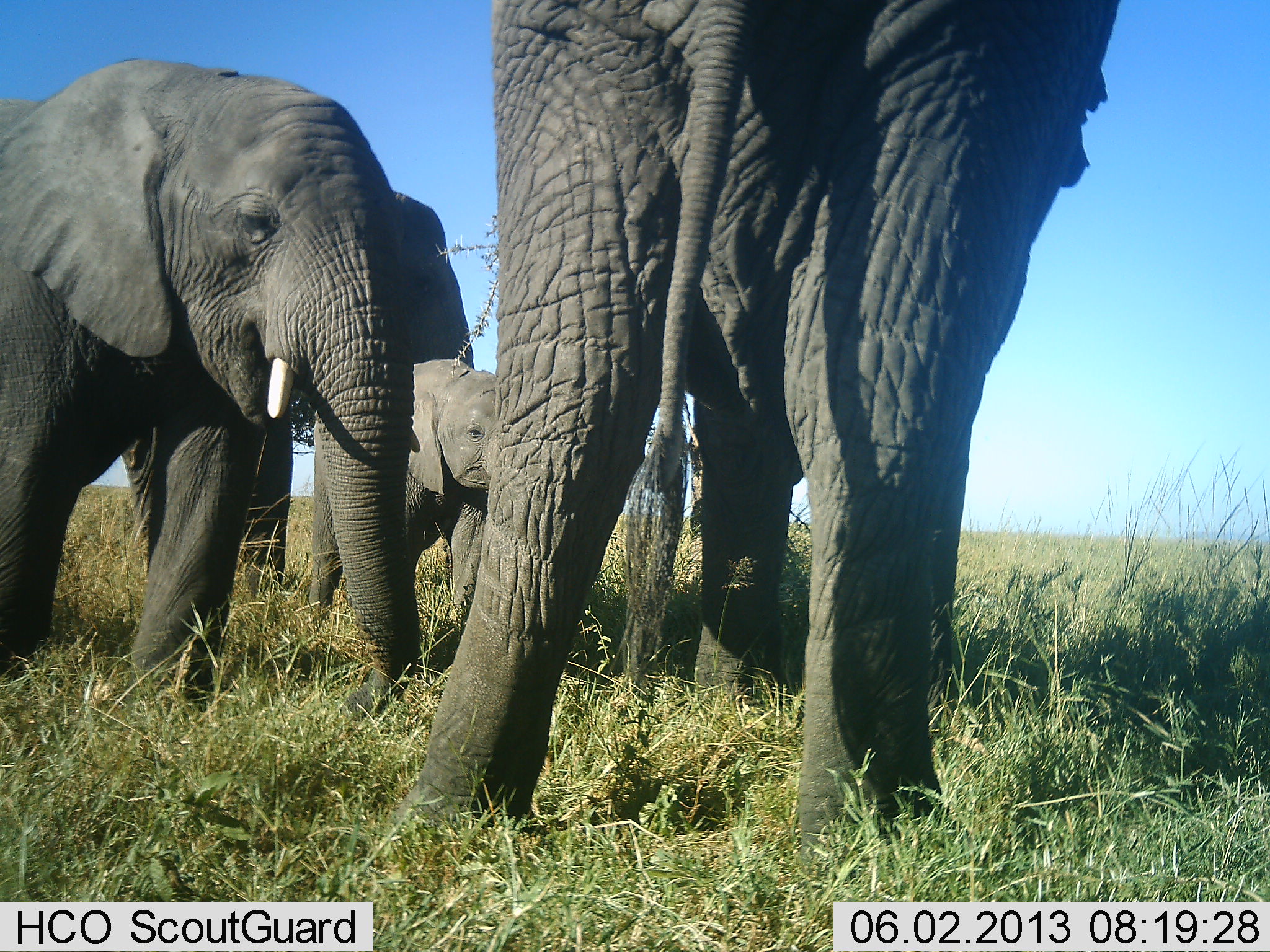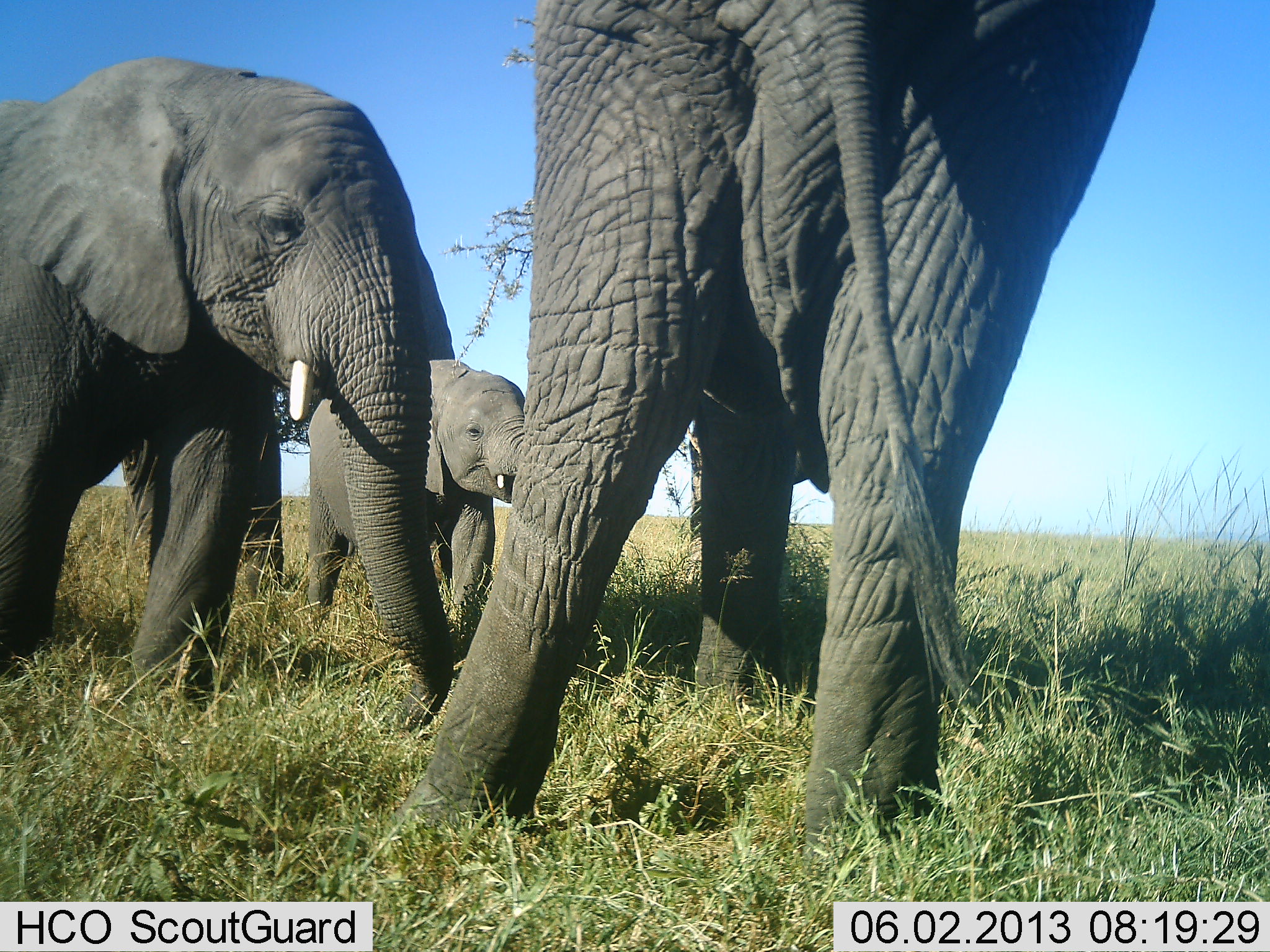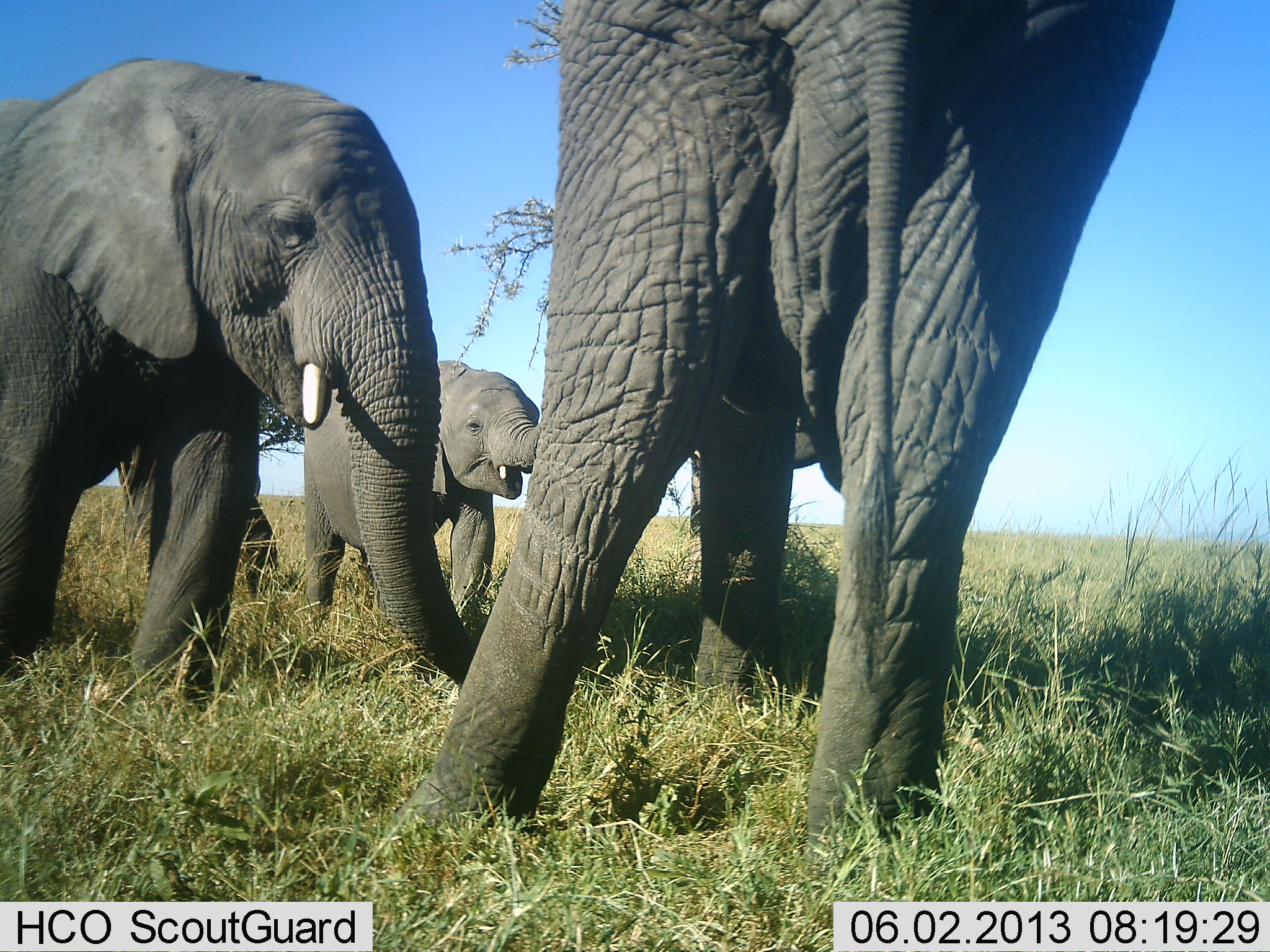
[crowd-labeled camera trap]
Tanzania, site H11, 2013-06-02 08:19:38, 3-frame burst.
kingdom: Animalia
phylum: Chordata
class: Mammalia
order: Proboscidea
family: Elephantidae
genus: Loxodonta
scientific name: Loxodonta africana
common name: african bush elephant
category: elephant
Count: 4.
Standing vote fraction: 90%.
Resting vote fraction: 0%.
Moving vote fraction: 0%.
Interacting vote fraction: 10%.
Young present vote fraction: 90%.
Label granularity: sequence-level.